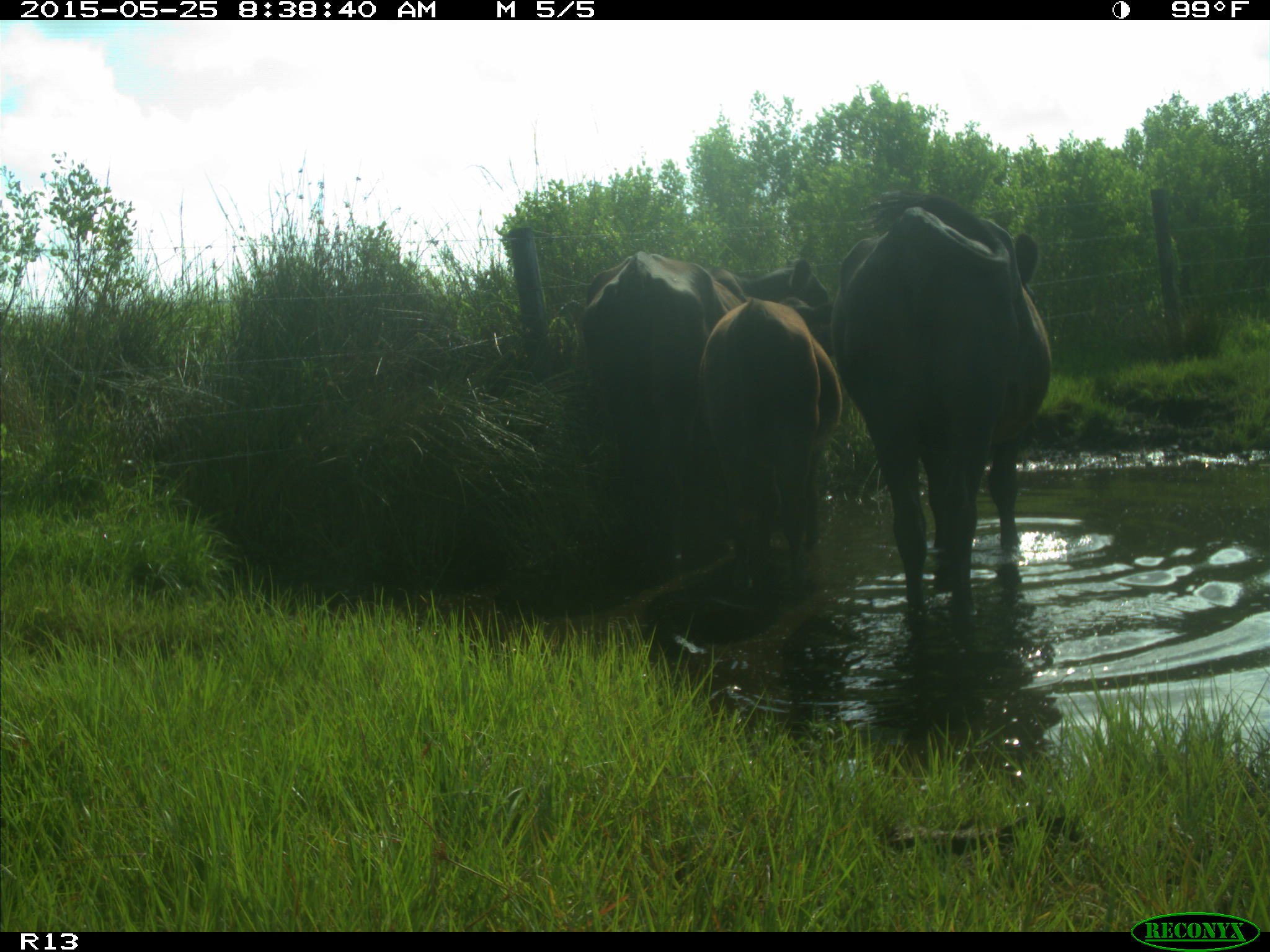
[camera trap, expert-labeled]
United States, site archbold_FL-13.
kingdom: Animalia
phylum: Chordata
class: Mammalia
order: Artiodactyla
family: Bovidae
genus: Bos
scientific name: Bos taurus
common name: domestic cow